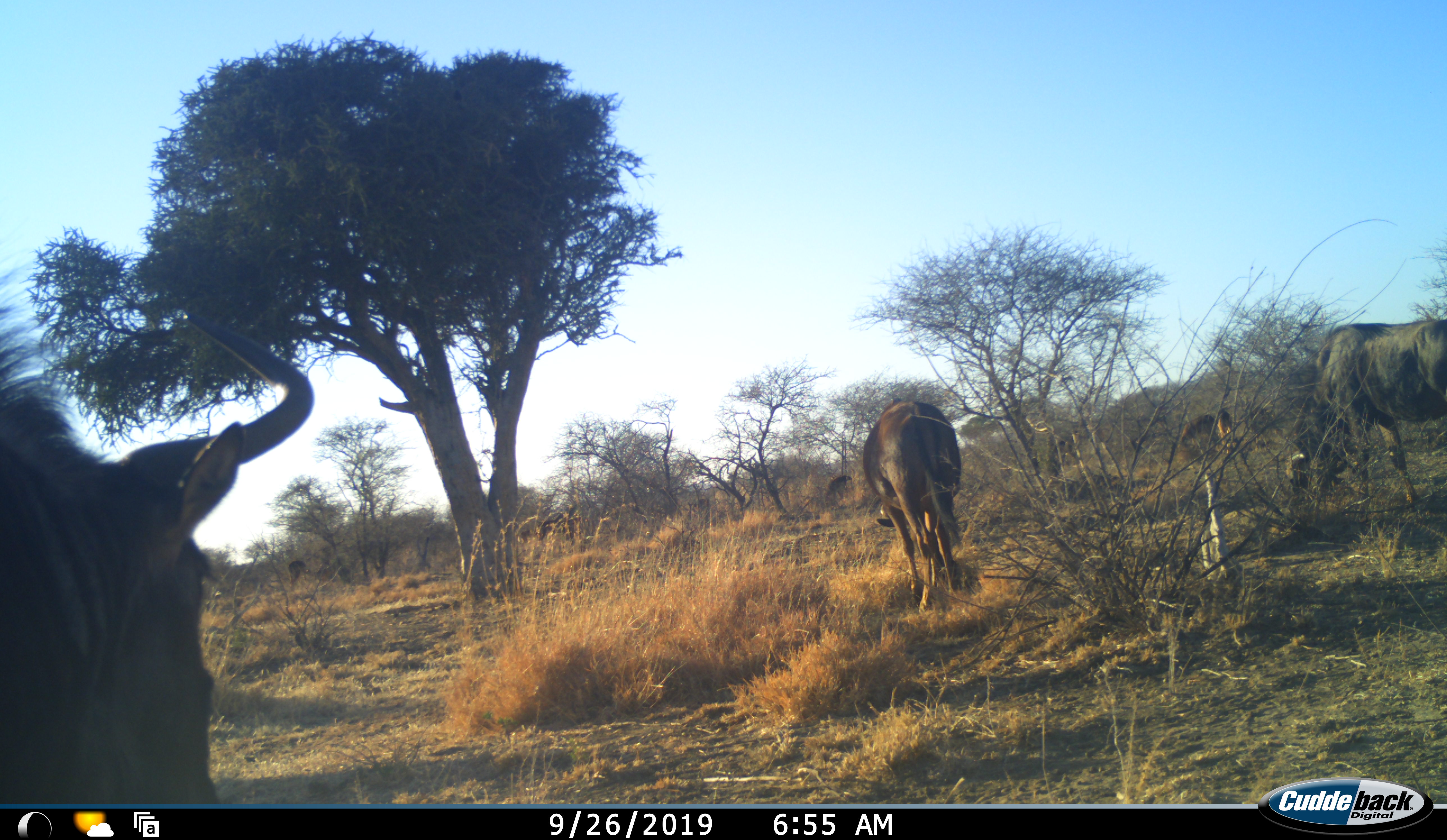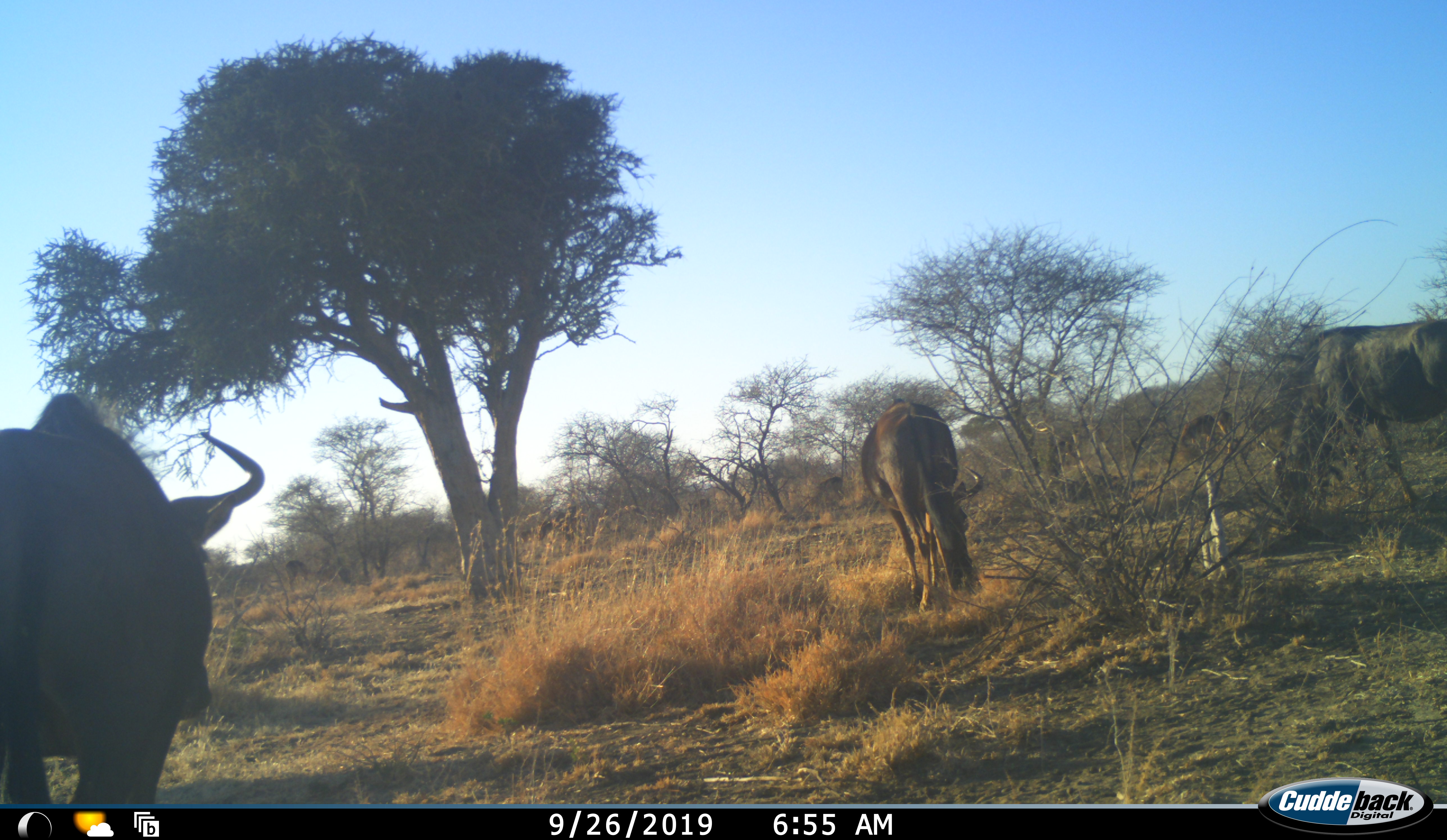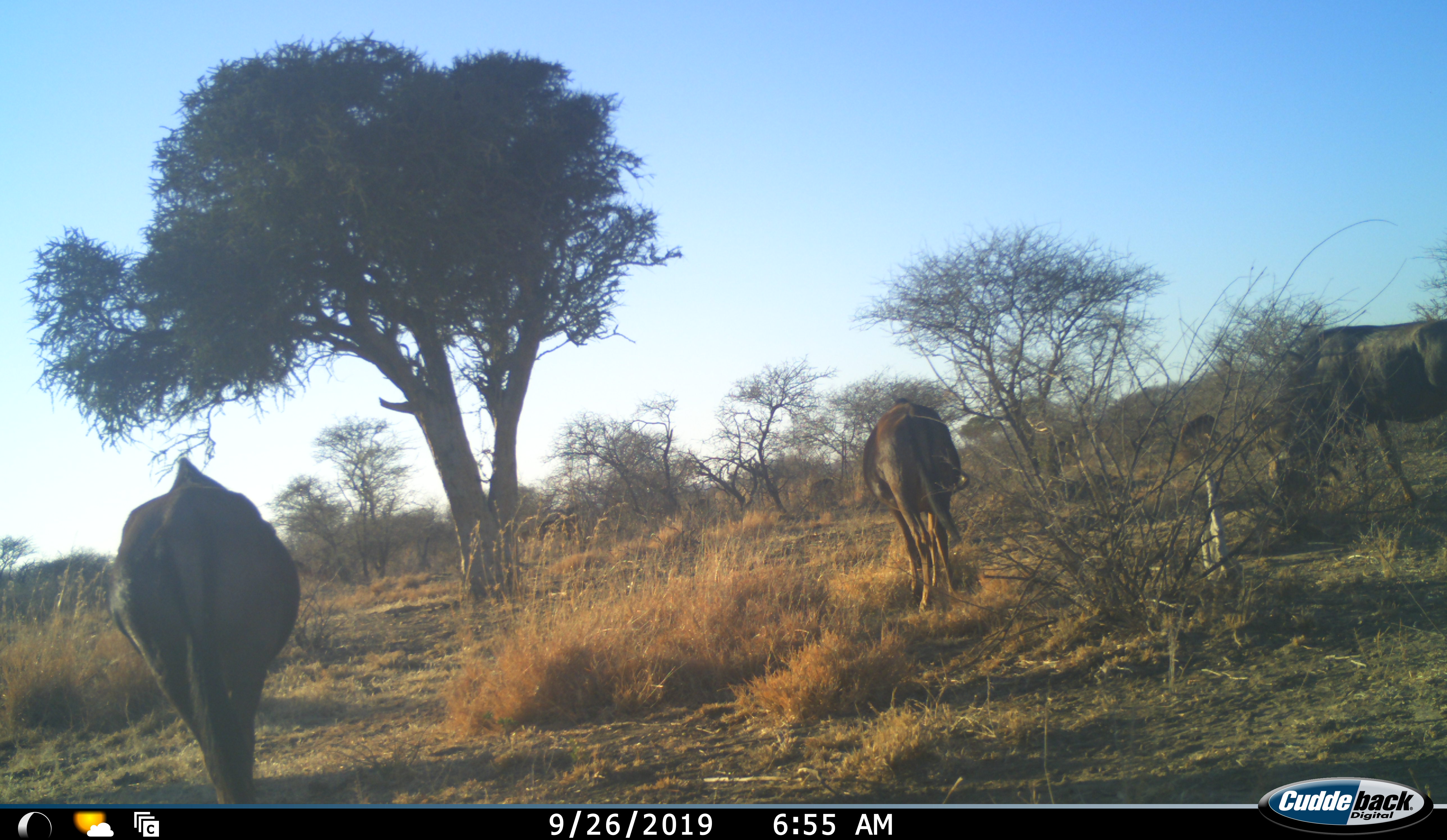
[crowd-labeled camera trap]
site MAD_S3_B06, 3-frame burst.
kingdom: Animalia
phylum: Chordata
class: Mammalia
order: Artiodactyla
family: Bovidae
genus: Connochaetes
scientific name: Connochaetes taurinus taurinus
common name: blue wildebeest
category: wildebeestblue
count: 3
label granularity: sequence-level